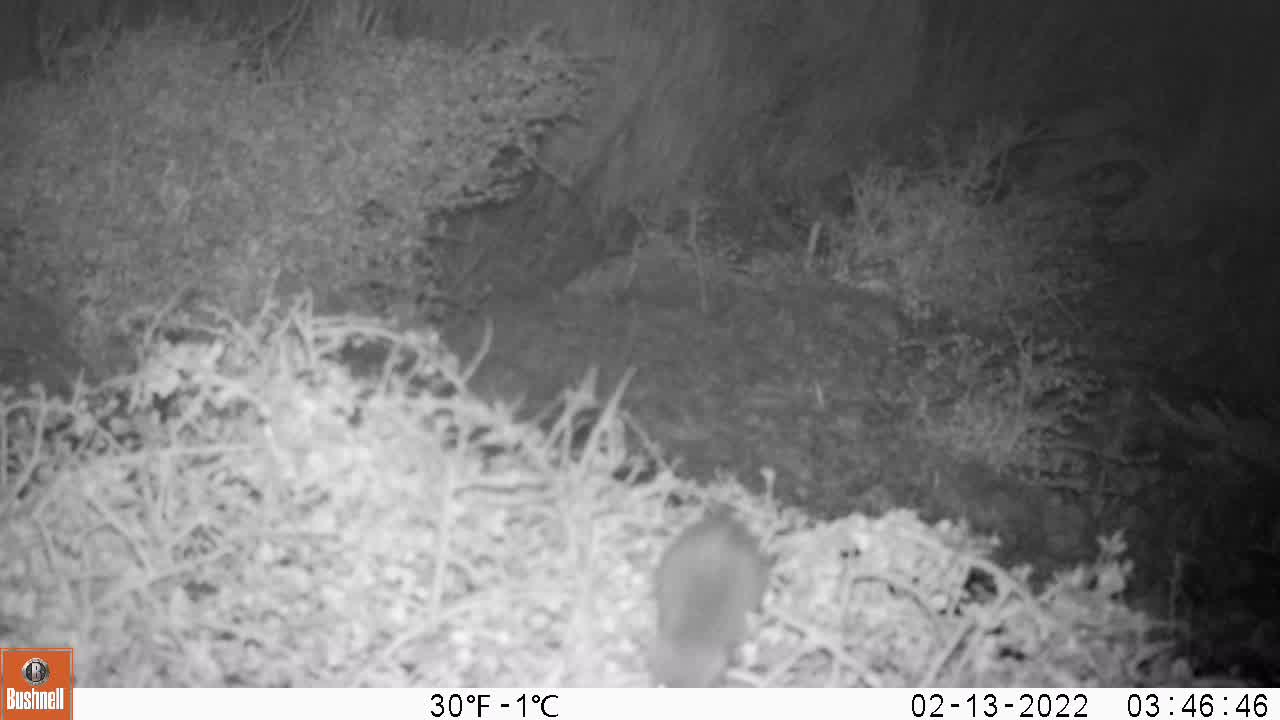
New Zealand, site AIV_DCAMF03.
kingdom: Animalia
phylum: Chordata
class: Mammalia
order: Rodentia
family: Muridae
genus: Mus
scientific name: Mus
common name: mouse